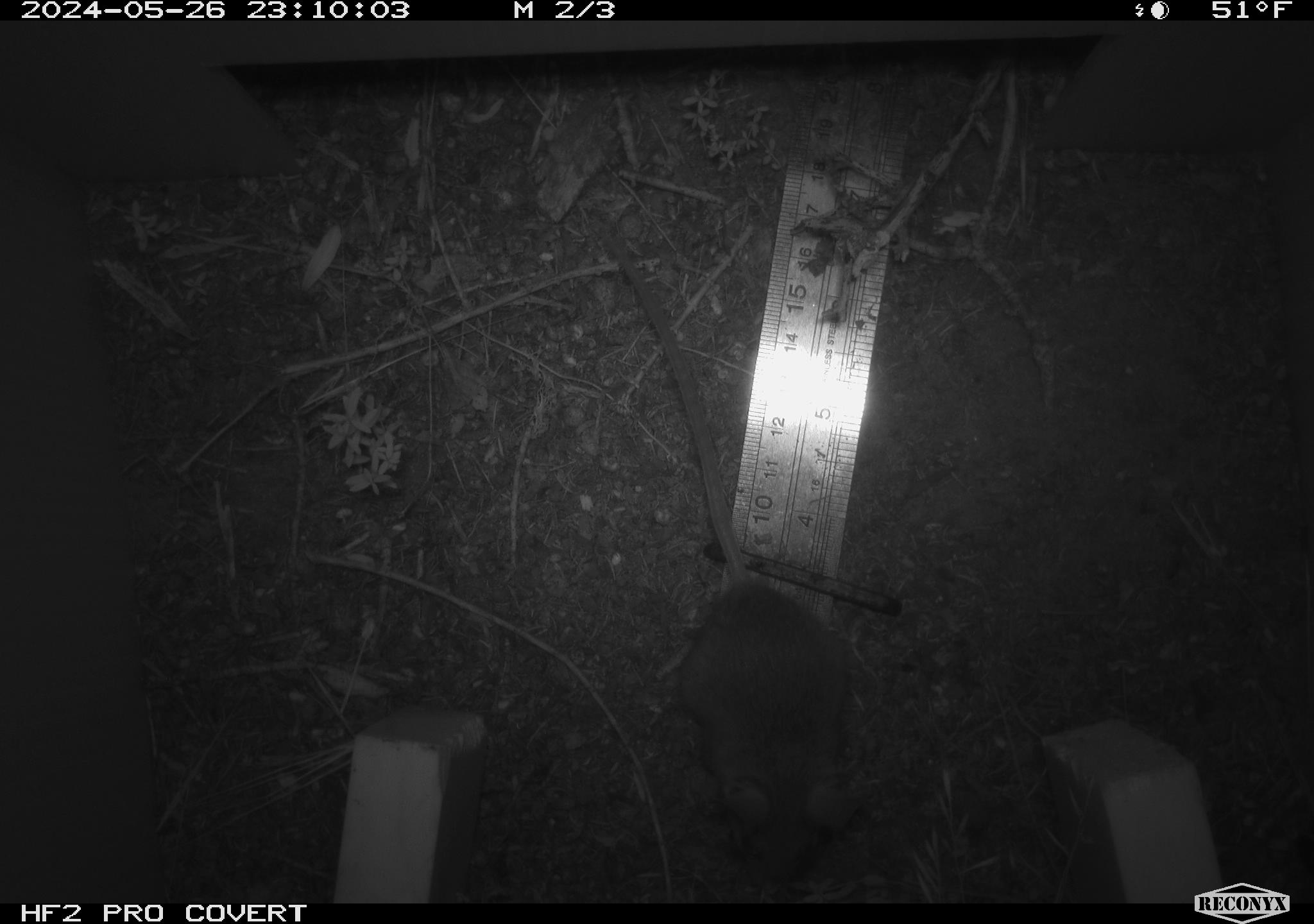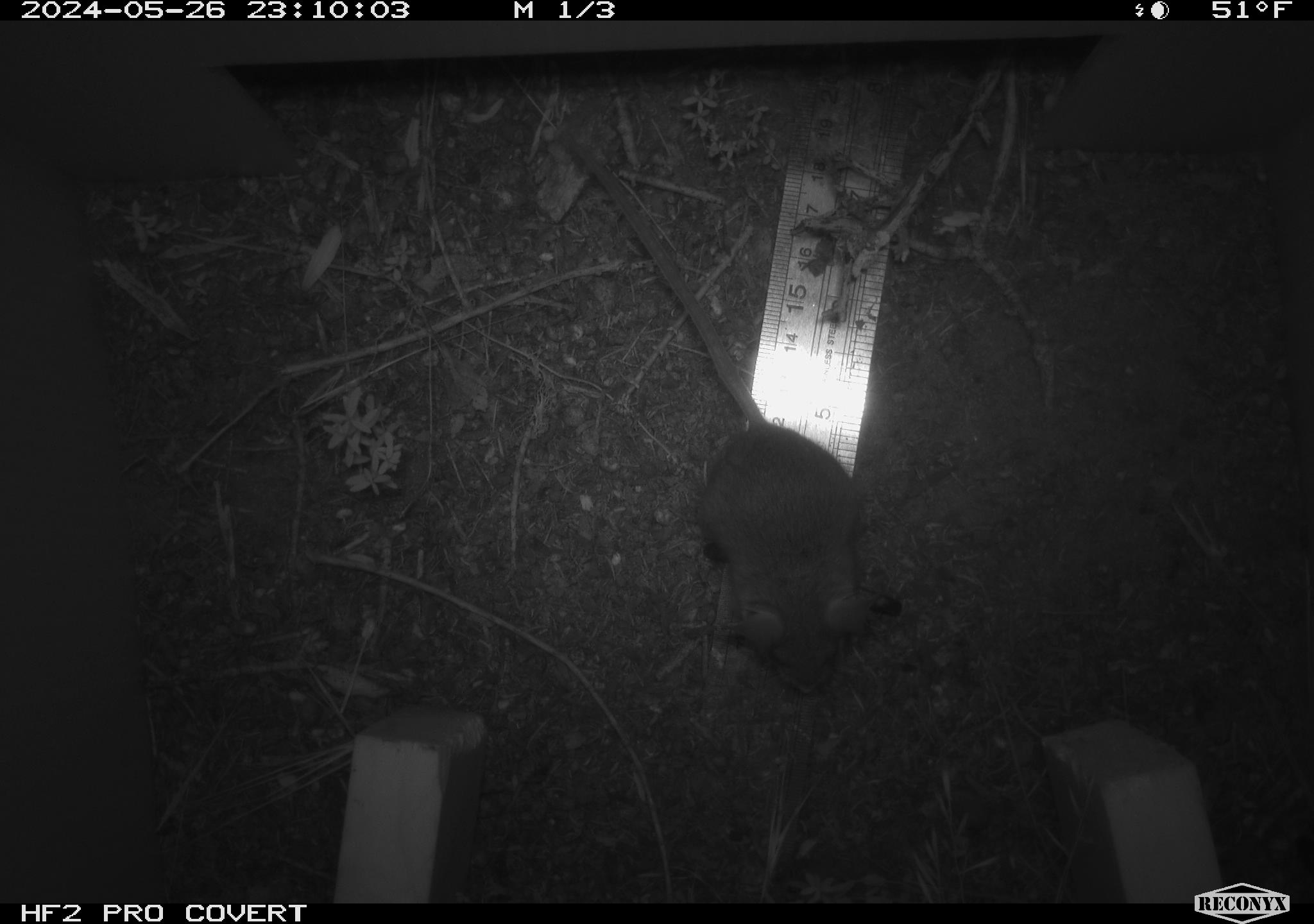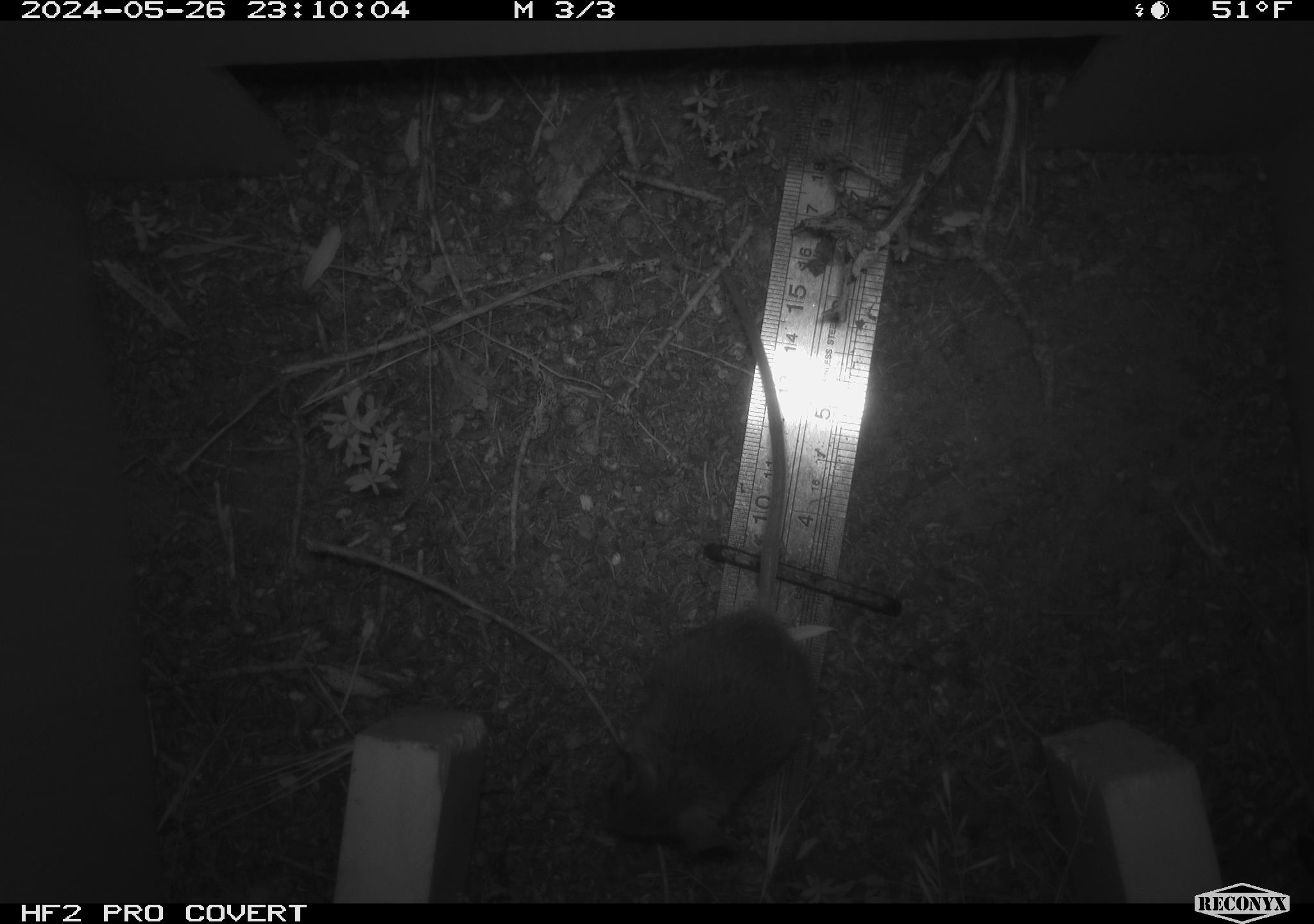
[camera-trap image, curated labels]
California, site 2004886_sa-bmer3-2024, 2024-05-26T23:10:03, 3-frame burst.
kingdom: Animalia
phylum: Chordata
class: Mammalia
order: Rodentia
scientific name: Rodentia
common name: mouse species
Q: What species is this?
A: Mouse species (Rodentia).